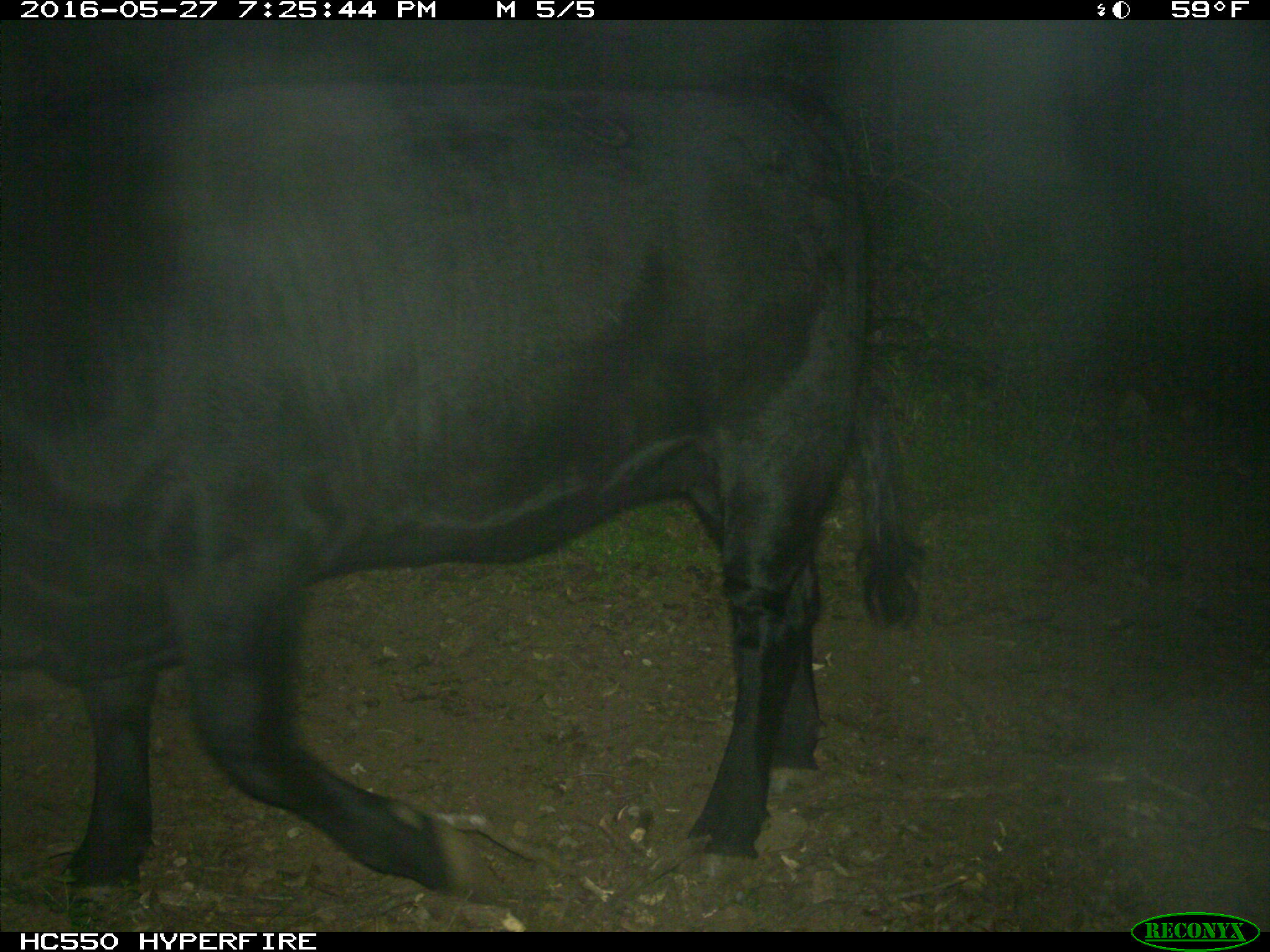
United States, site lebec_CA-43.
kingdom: Animalia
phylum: Chordata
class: Mammalia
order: Artiodactyla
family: Bovidae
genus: Bos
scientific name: Bos taurus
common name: domestic cow